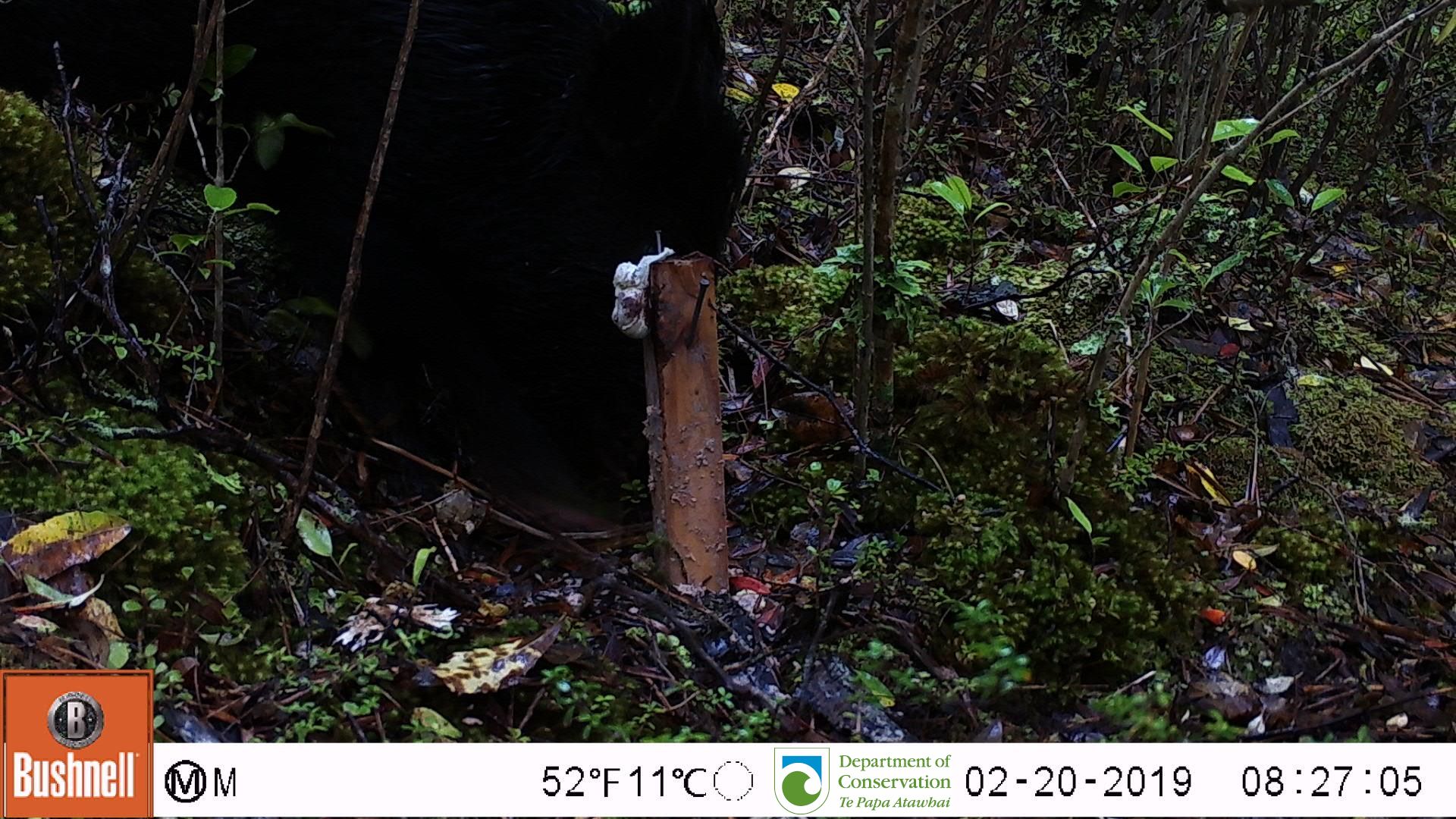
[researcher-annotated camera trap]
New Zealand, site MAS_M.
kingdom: Animalia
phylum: Chordata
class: Mammalia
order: Artiodactyla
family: Suidae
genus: Sus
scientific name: Sus scrofa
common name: pig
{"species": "pig (Sus scrofa)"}